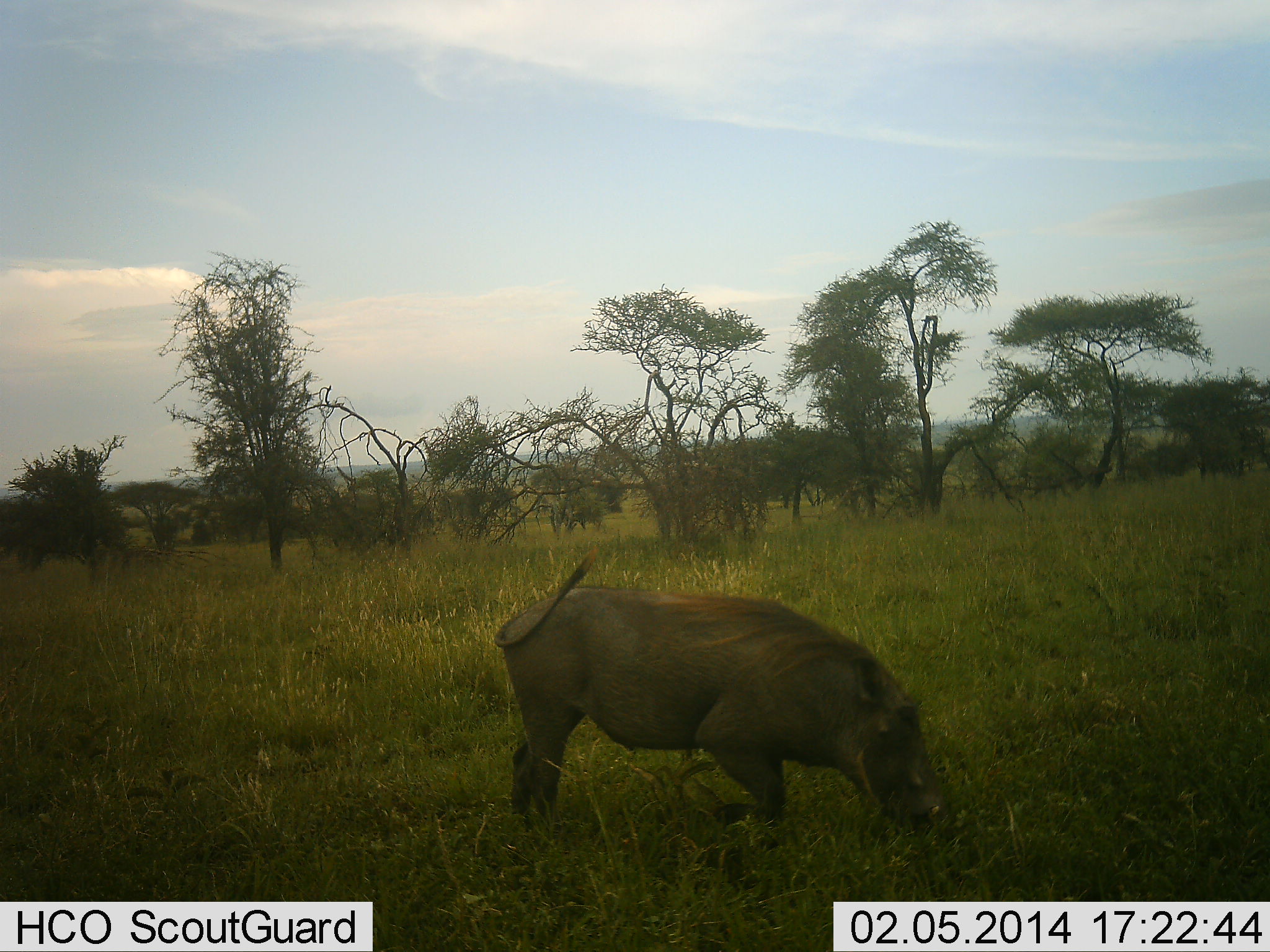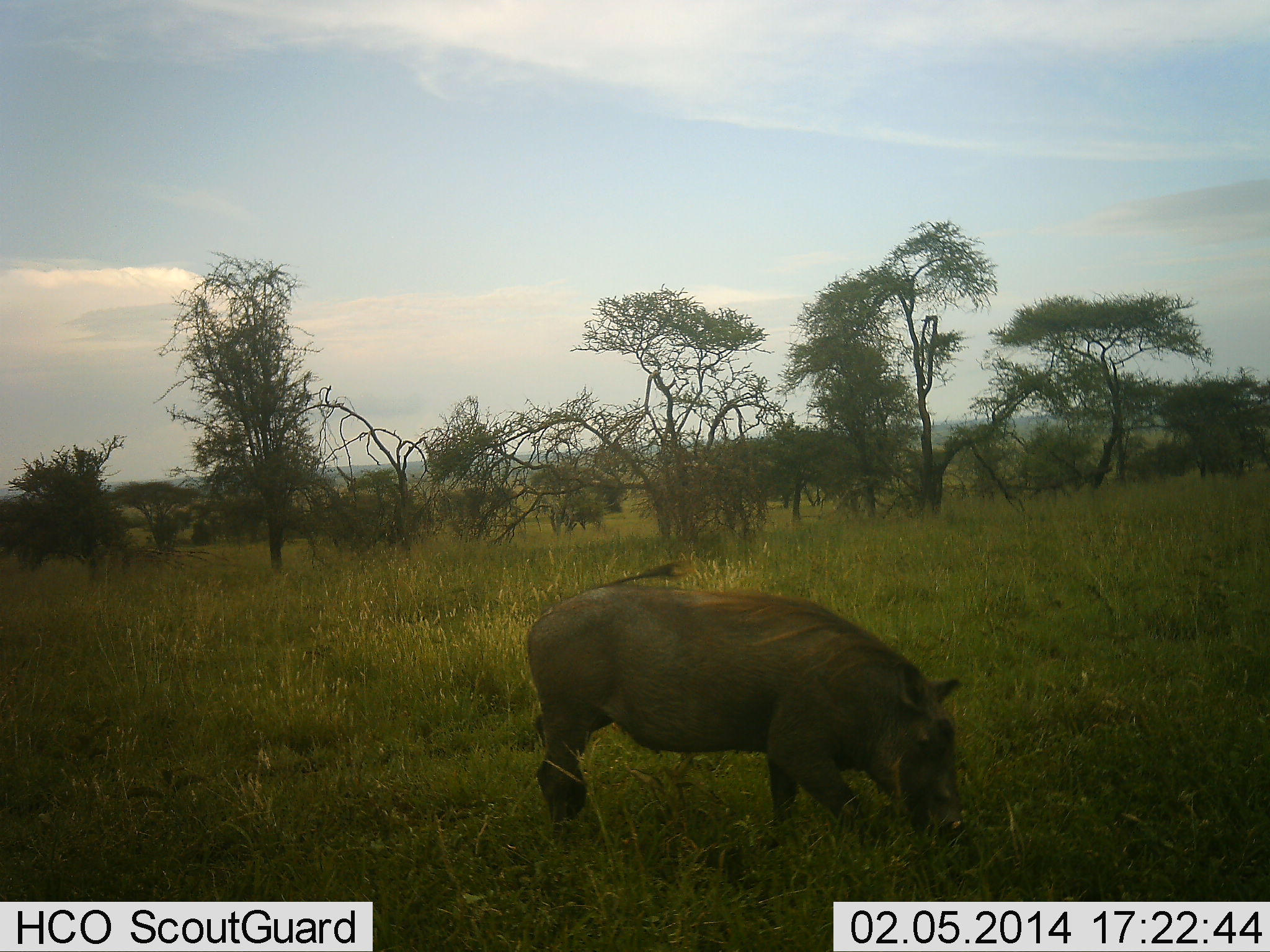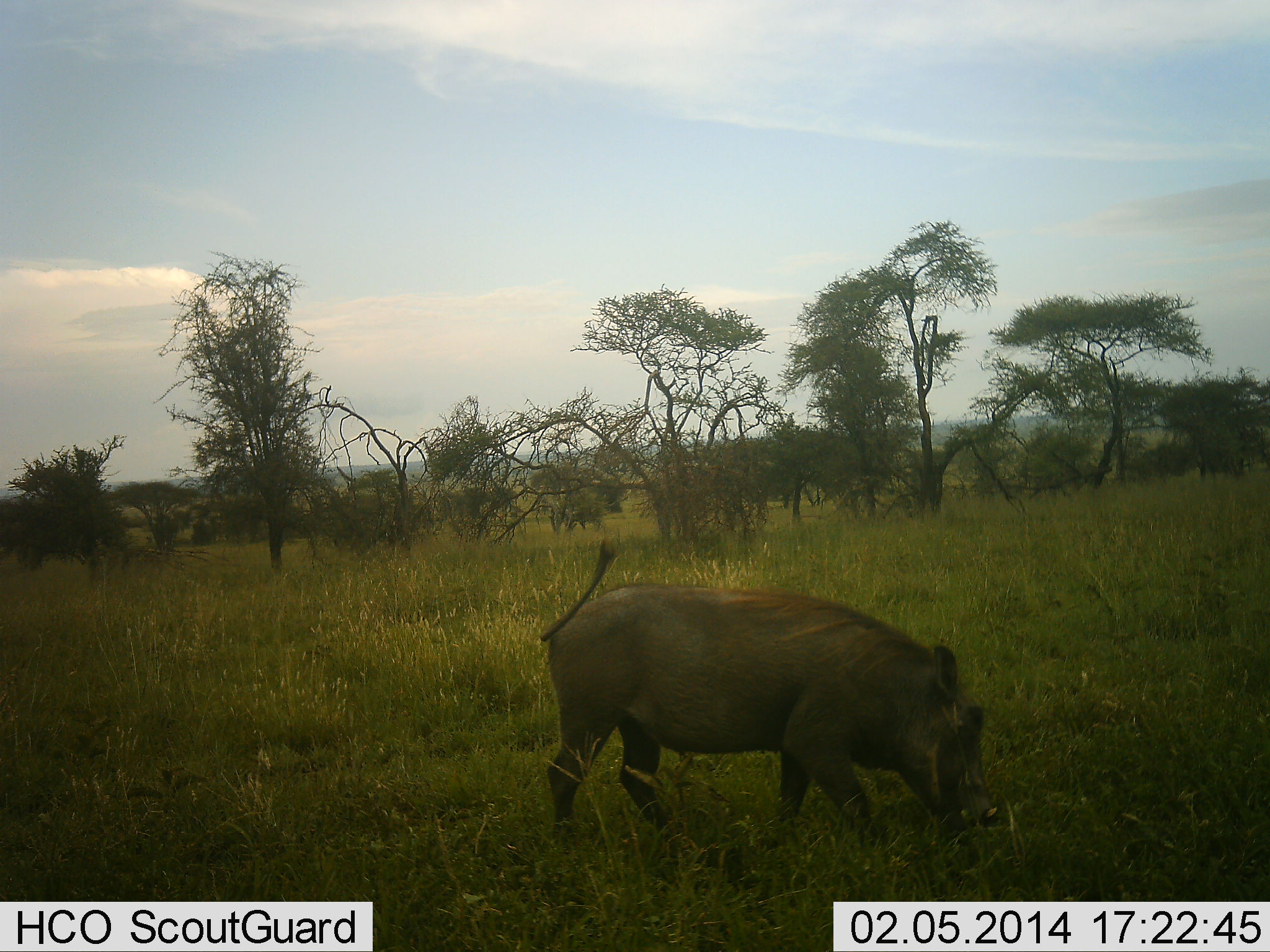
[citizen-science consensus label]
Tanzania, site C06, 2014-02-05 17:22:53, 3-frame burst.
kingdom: Animalia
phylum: Chordata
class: Mammalia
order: Artiodactyla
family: Suidae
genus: Phacochoerus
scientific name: Phacochoerus africanus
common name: warthog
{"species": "warthog (Phacochoerus africanus)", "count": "1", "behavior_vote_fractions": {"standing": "0%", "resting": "0%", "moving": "30%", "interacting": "0%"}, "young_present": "0%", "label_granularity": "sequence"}